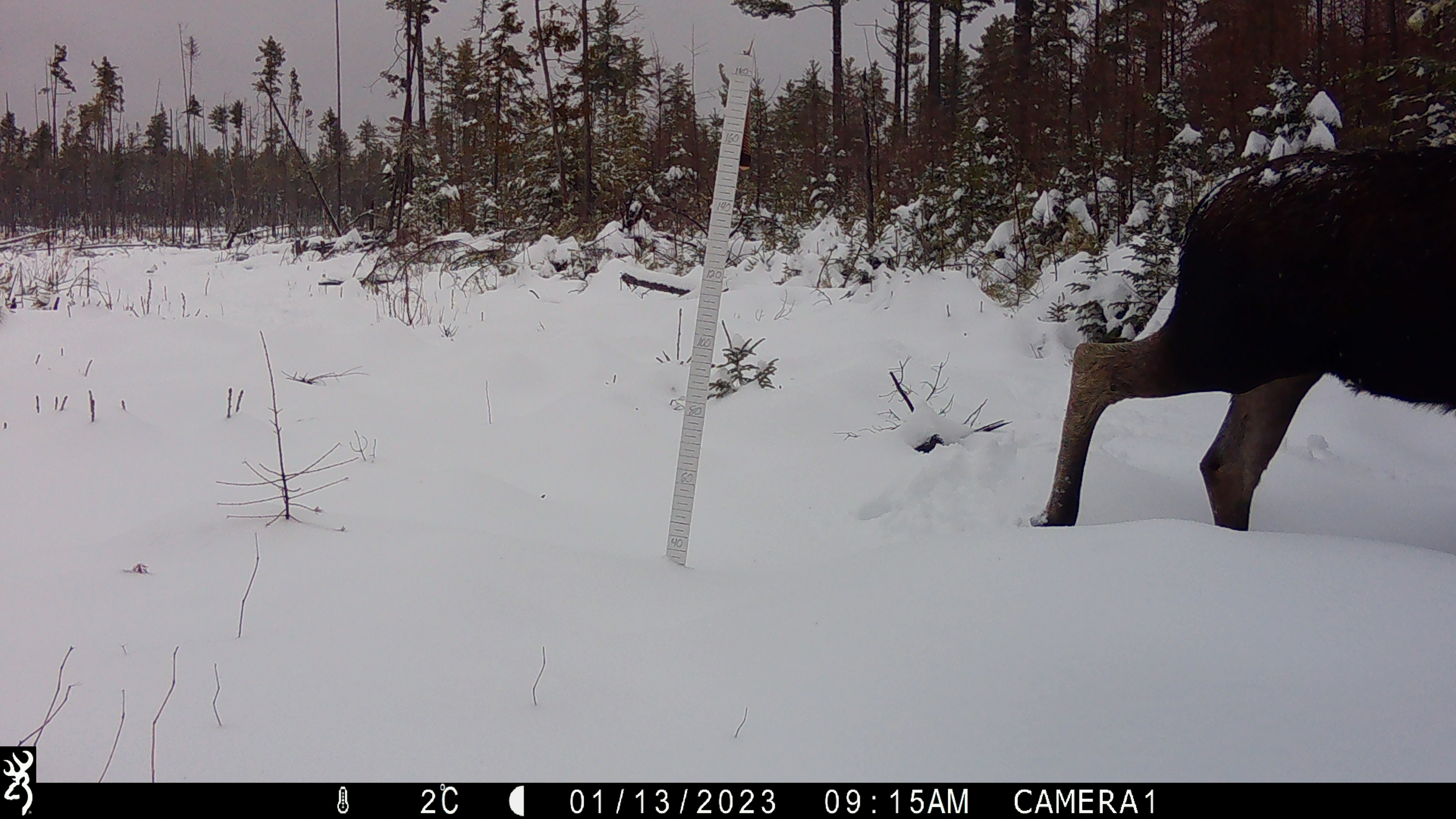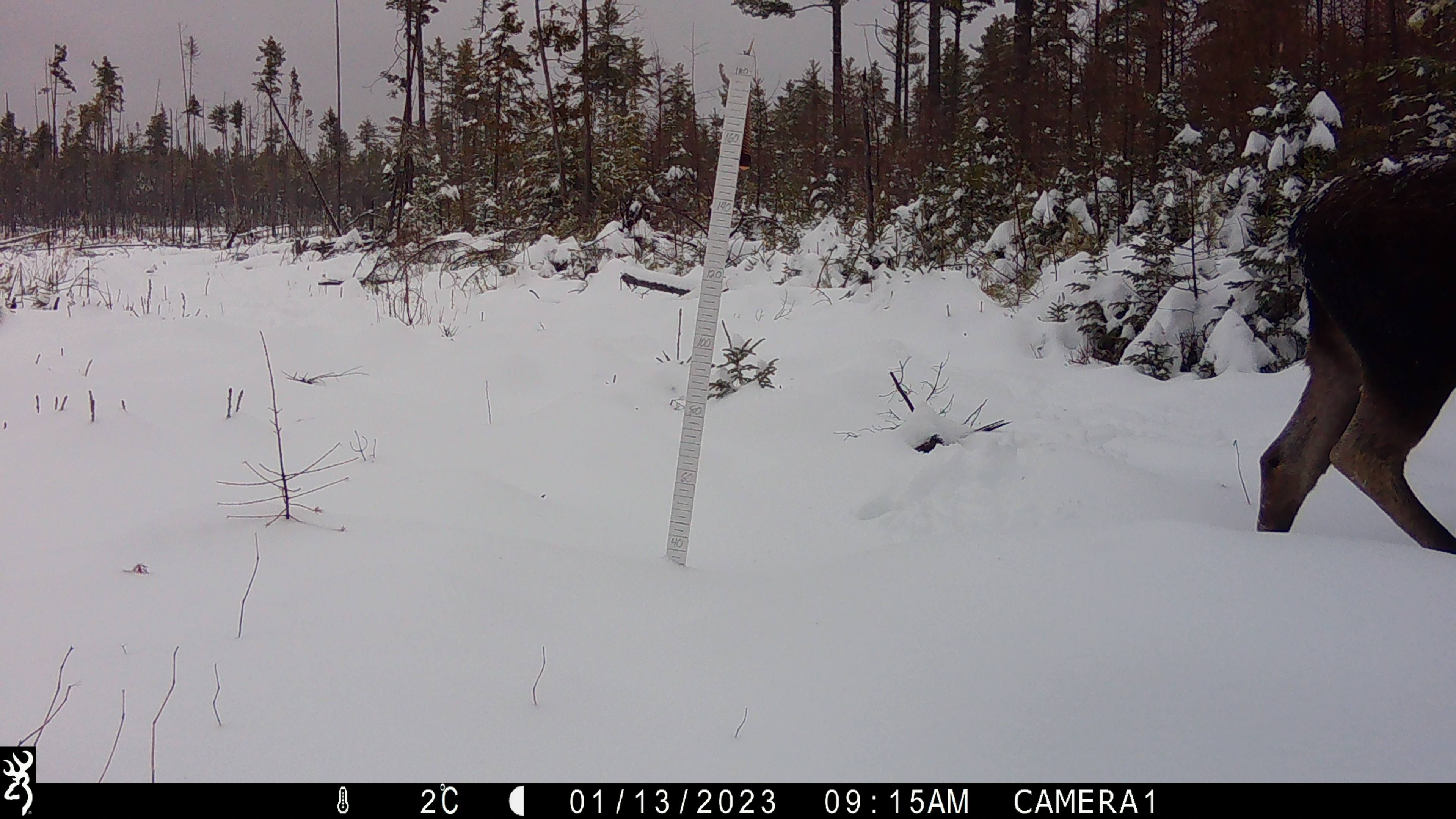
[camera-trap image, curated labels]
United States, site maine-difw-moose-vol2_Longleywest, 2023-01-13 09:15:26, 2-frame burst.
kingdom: Animalia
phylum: Chordata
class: Mammalia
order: Artiodactyla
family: Cervidae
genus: Alces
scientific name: Alces alces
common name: moose